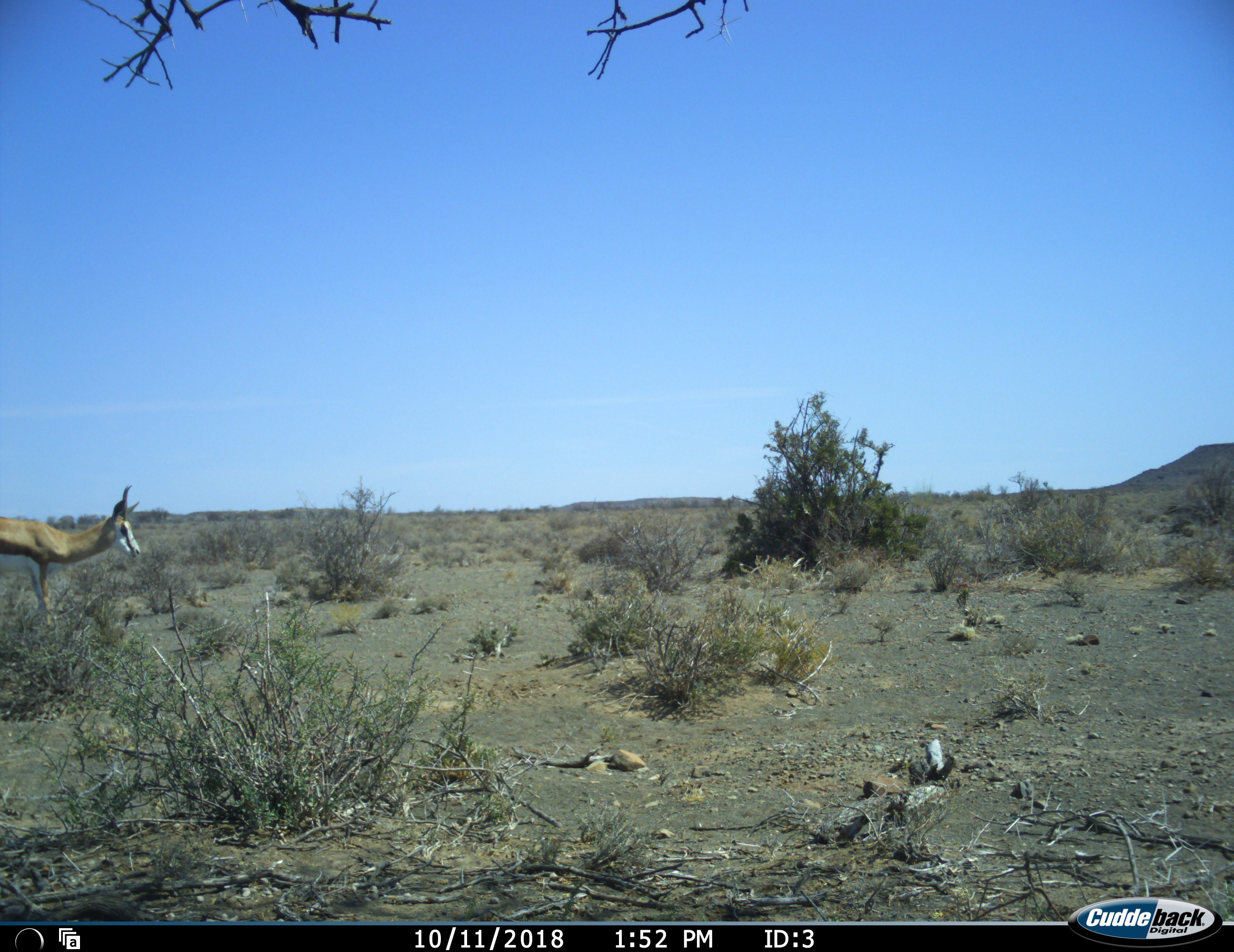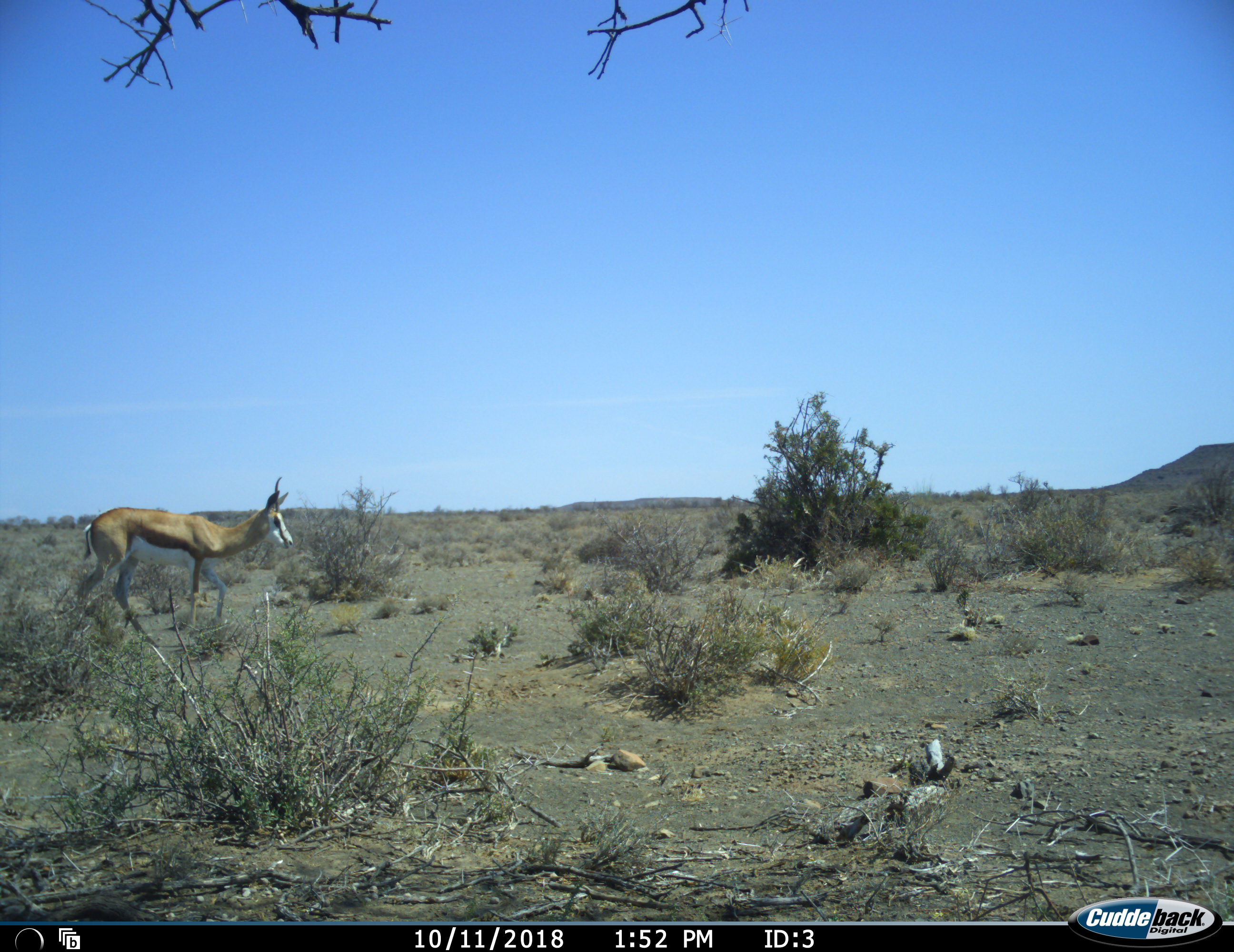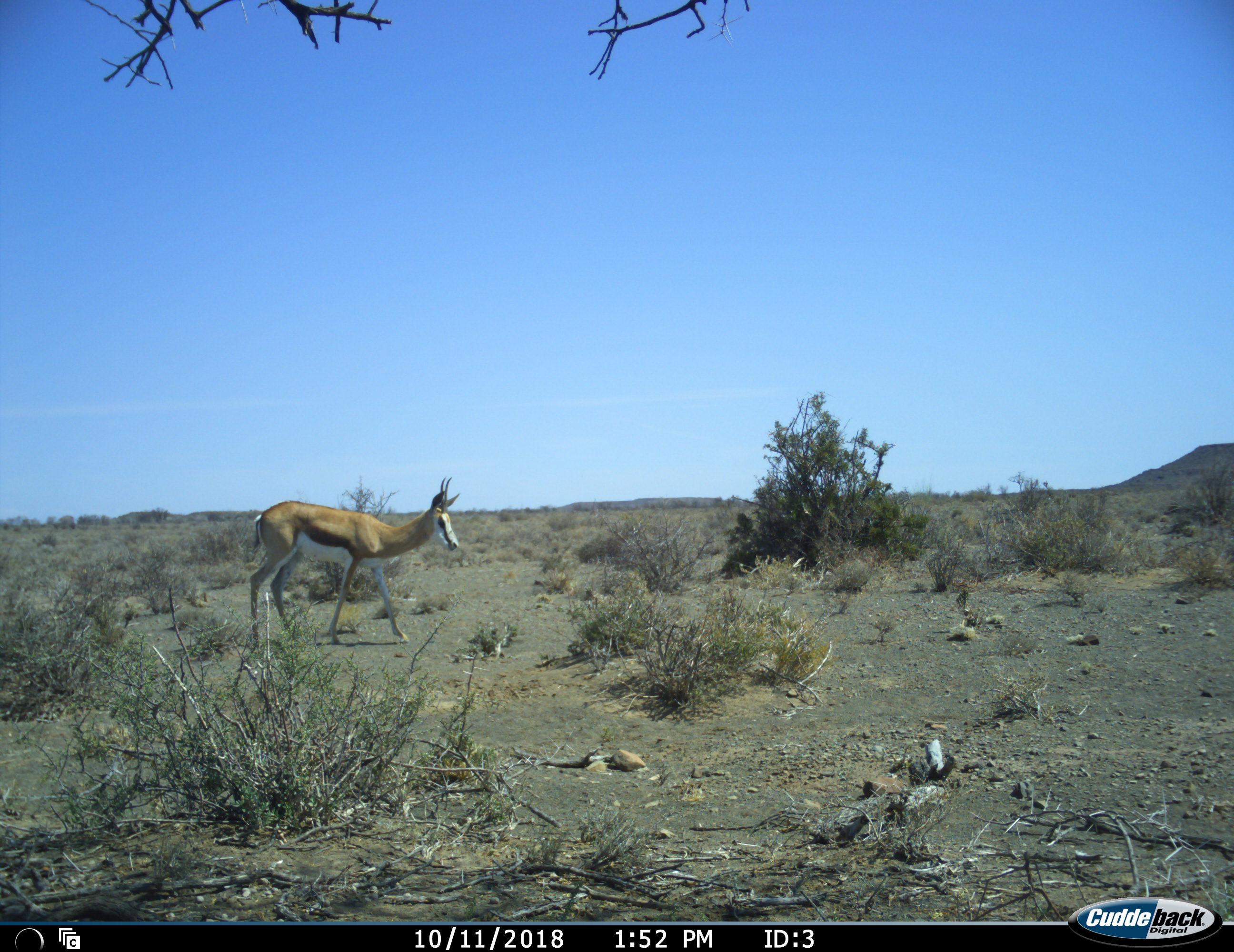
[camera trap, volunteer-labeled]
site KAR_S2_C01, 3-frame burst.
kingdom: Animalia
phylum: Chordata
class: Mammalia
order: Artiodactyla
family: Bovidae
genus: Antidorcas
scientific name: Antidorcas marsupialis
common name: springbok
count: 1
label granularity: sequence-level